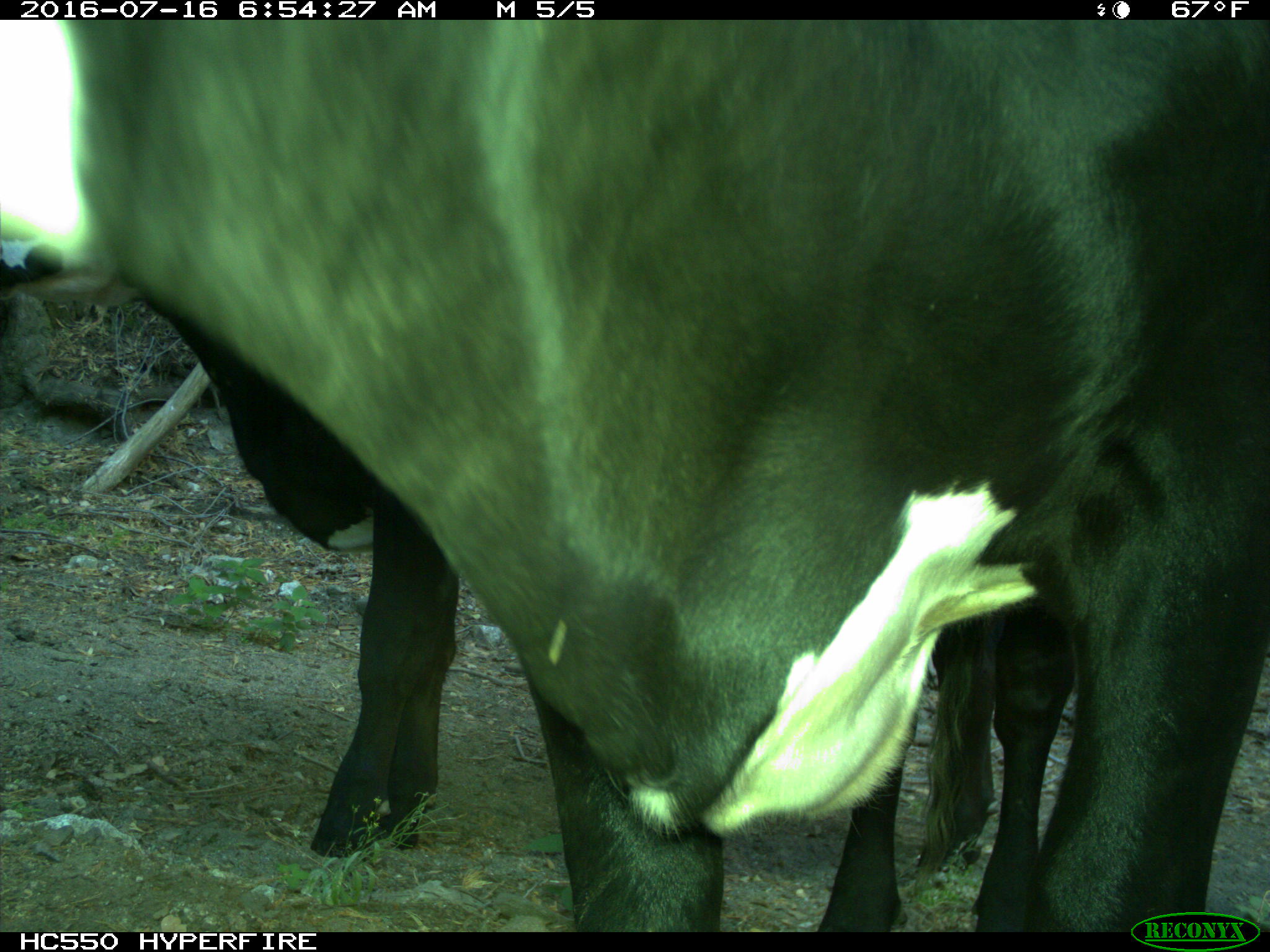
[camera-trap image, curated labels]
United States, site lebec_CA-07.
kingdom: Animalia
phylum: Chordata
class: Mammalia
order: Artiodactyla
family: Bovidae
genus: Bos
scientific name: Bos taurus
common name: domestic cow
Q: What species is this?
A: Bos taurus (domestic cow).